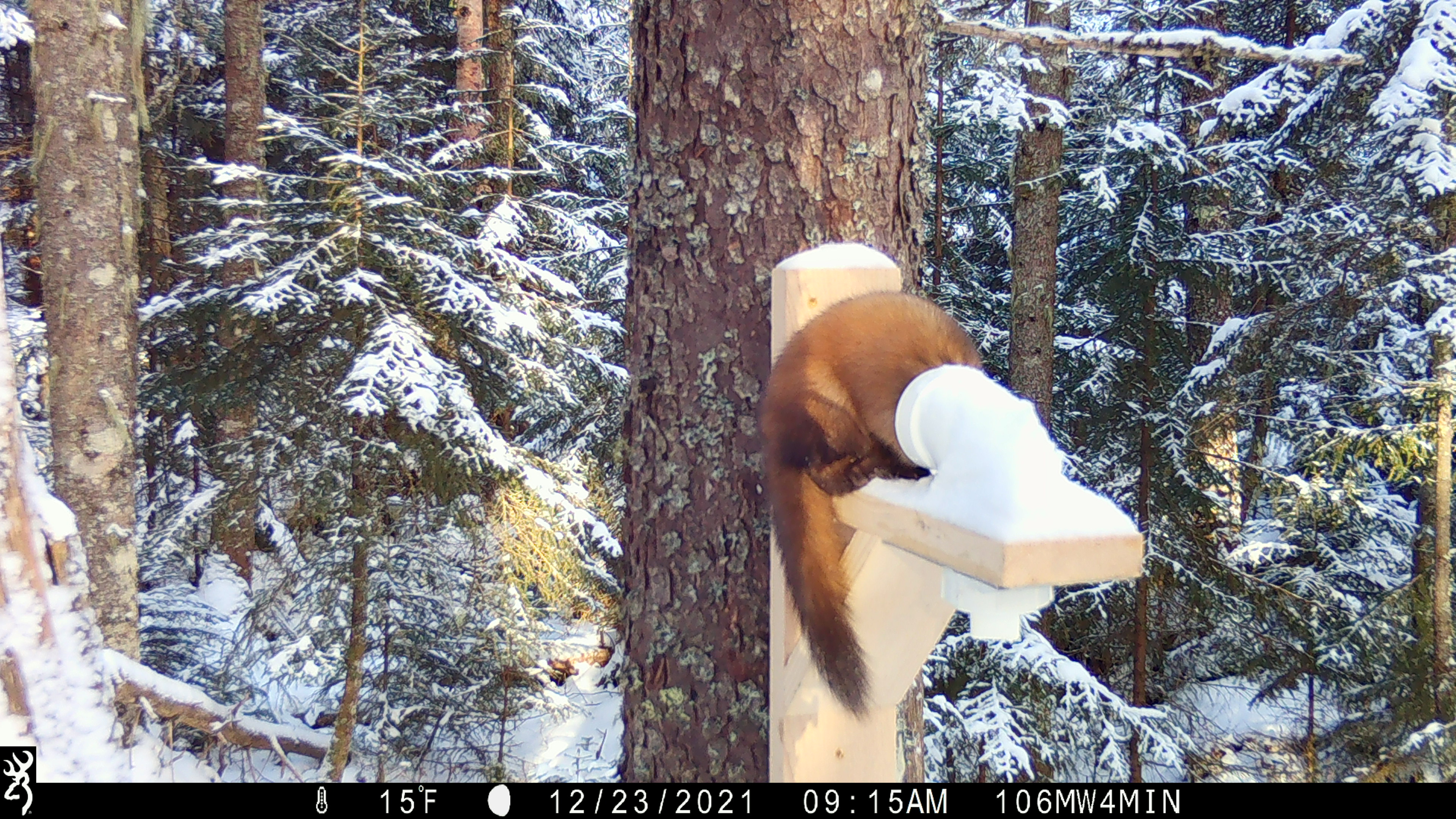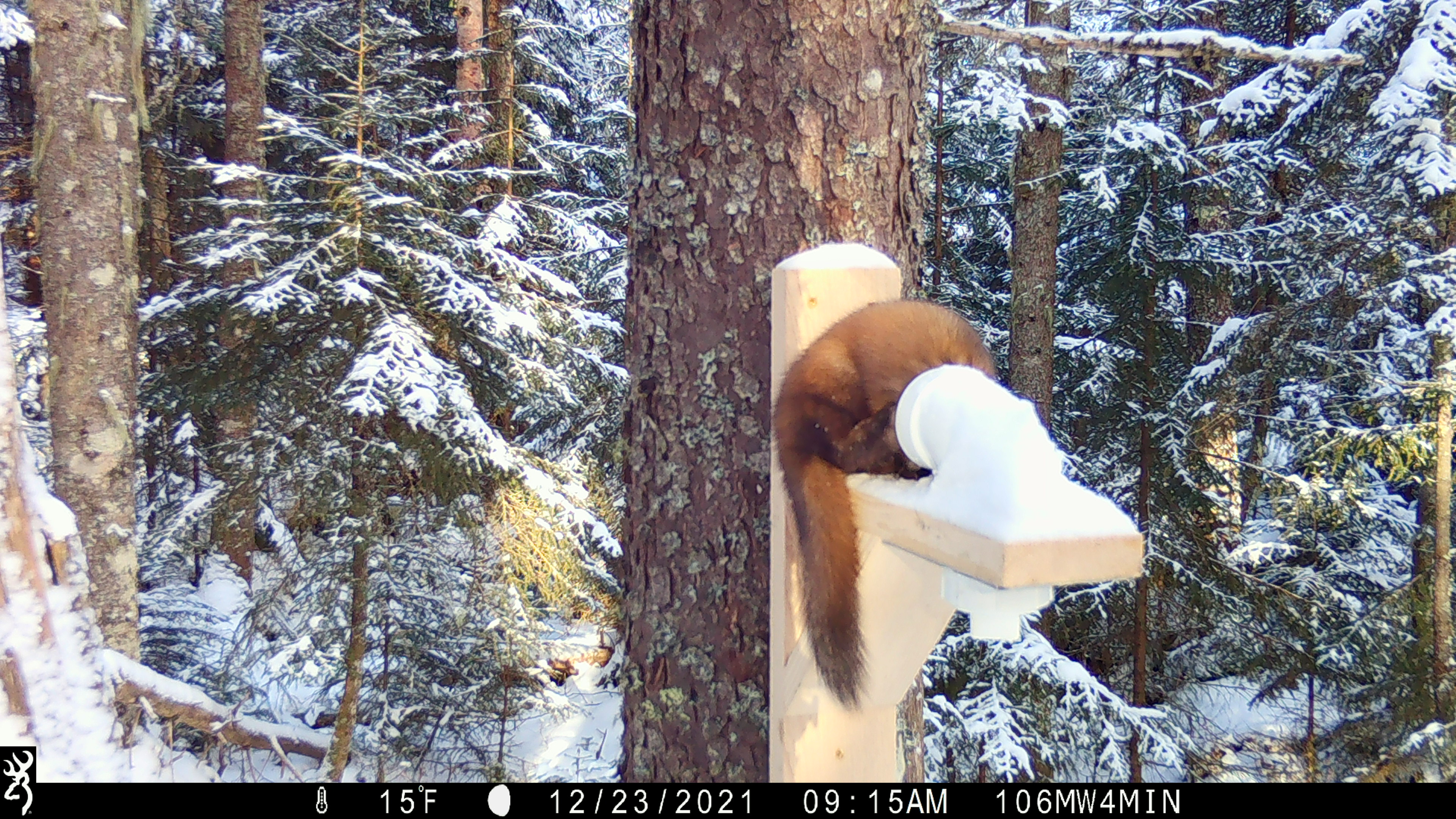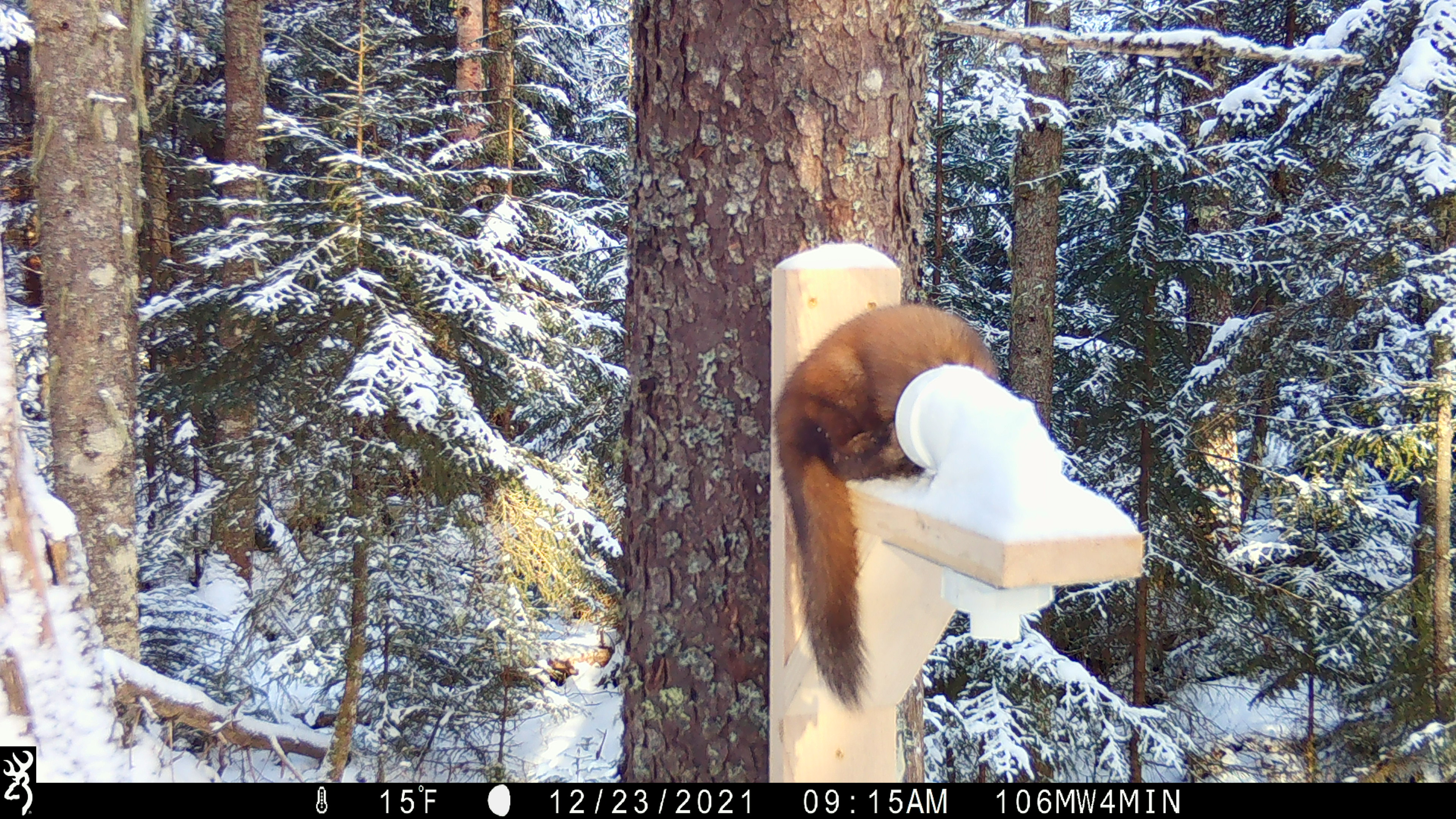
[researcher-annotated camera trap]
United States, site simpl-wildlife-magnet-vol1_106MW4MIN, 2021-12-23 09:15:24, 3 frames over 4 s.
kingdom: Animalia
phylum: Chordata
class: Mammalia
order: Carnivora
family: Mustelidae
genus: Martes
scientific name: Martes americana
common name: american marten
American marten (Martes americana).